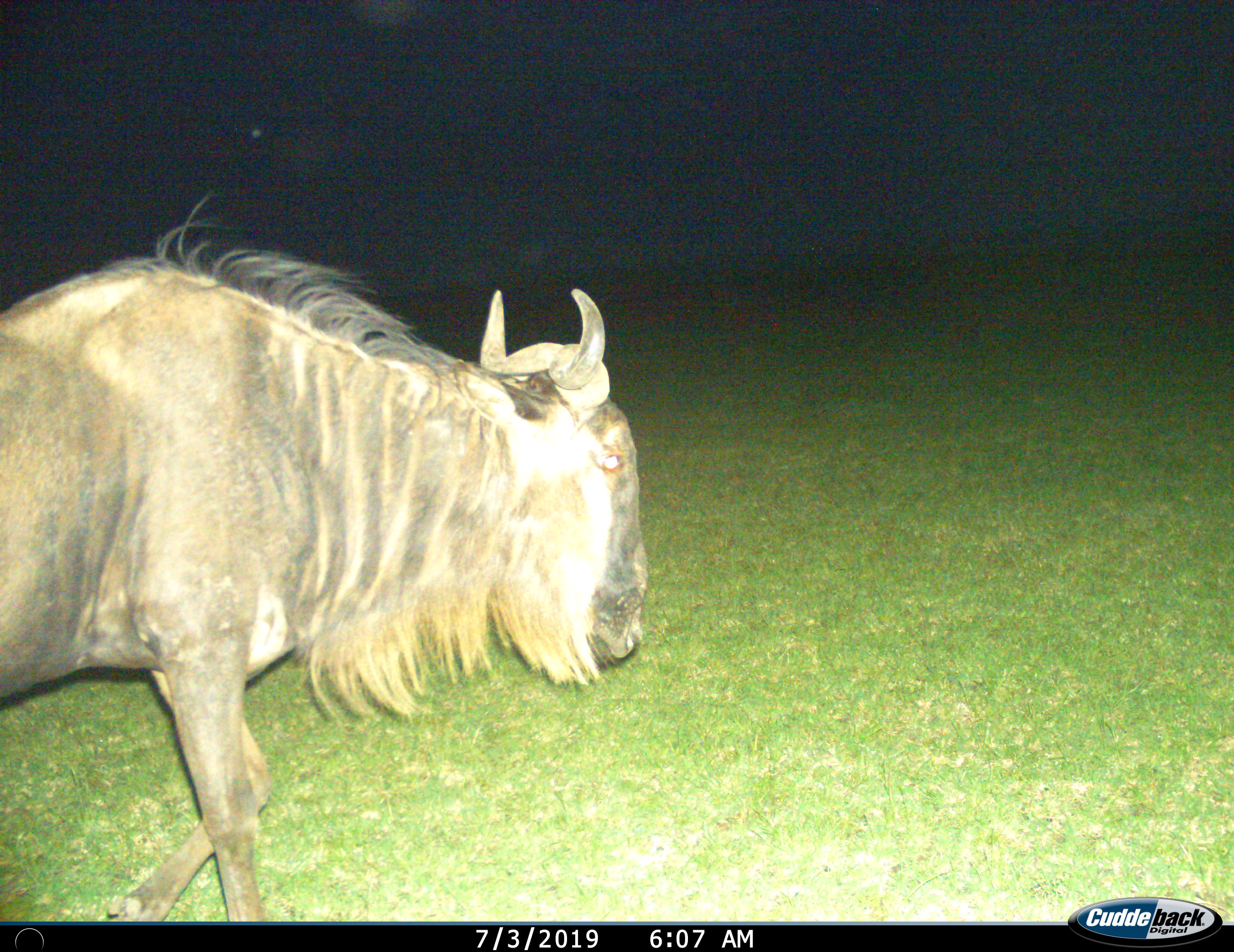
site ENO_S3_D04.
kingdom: Animalia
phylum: Chordata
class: Mammalia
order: Artiodactyla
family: Bovidae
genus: Connochaetes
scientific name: Connochaetes taurinus taurinus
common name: blue wildebeest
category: wildebeestblue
Wildebeestblue (blue wildebeest) (Connochaetes taurinus taurinus), count 1. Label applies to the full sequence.